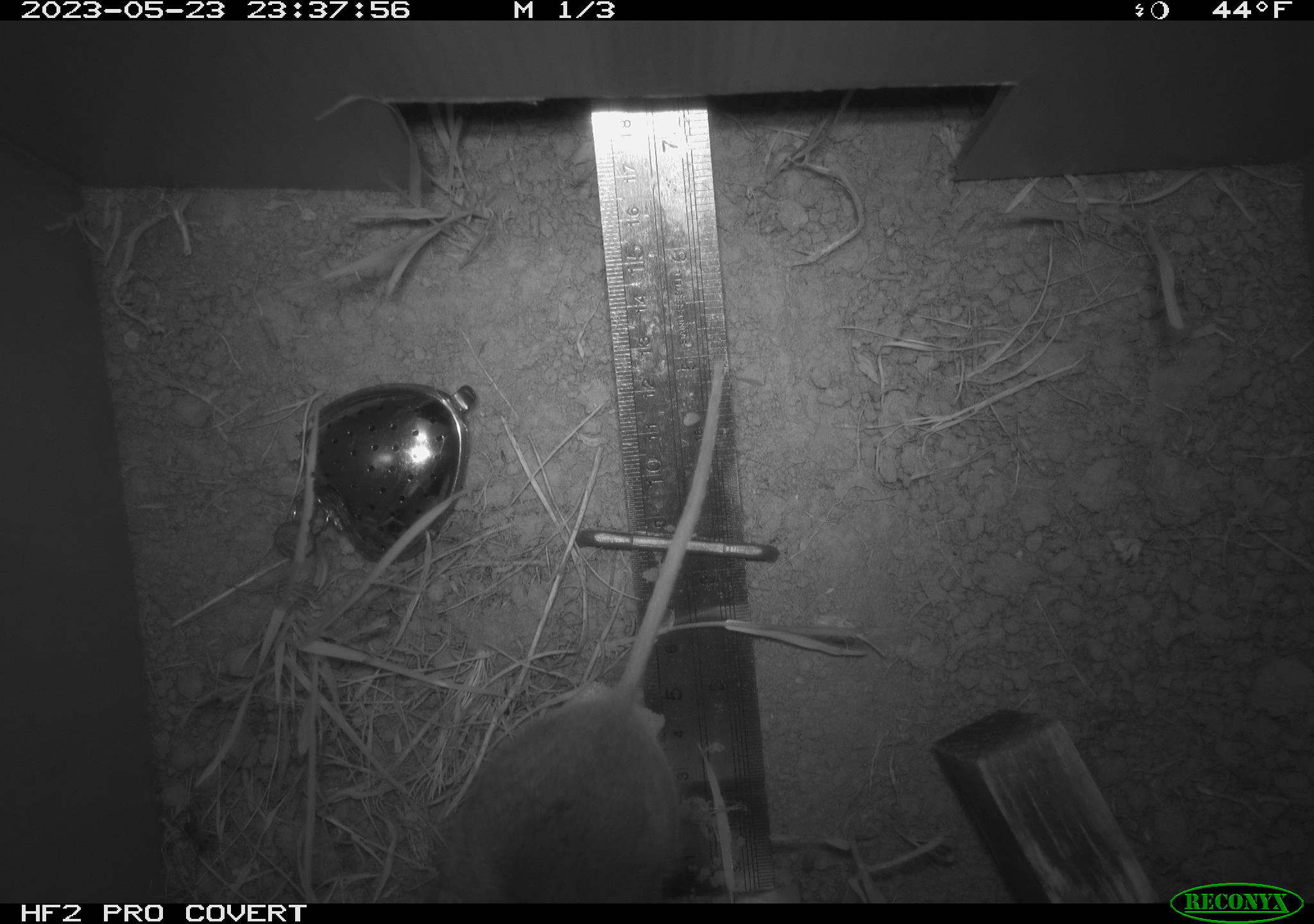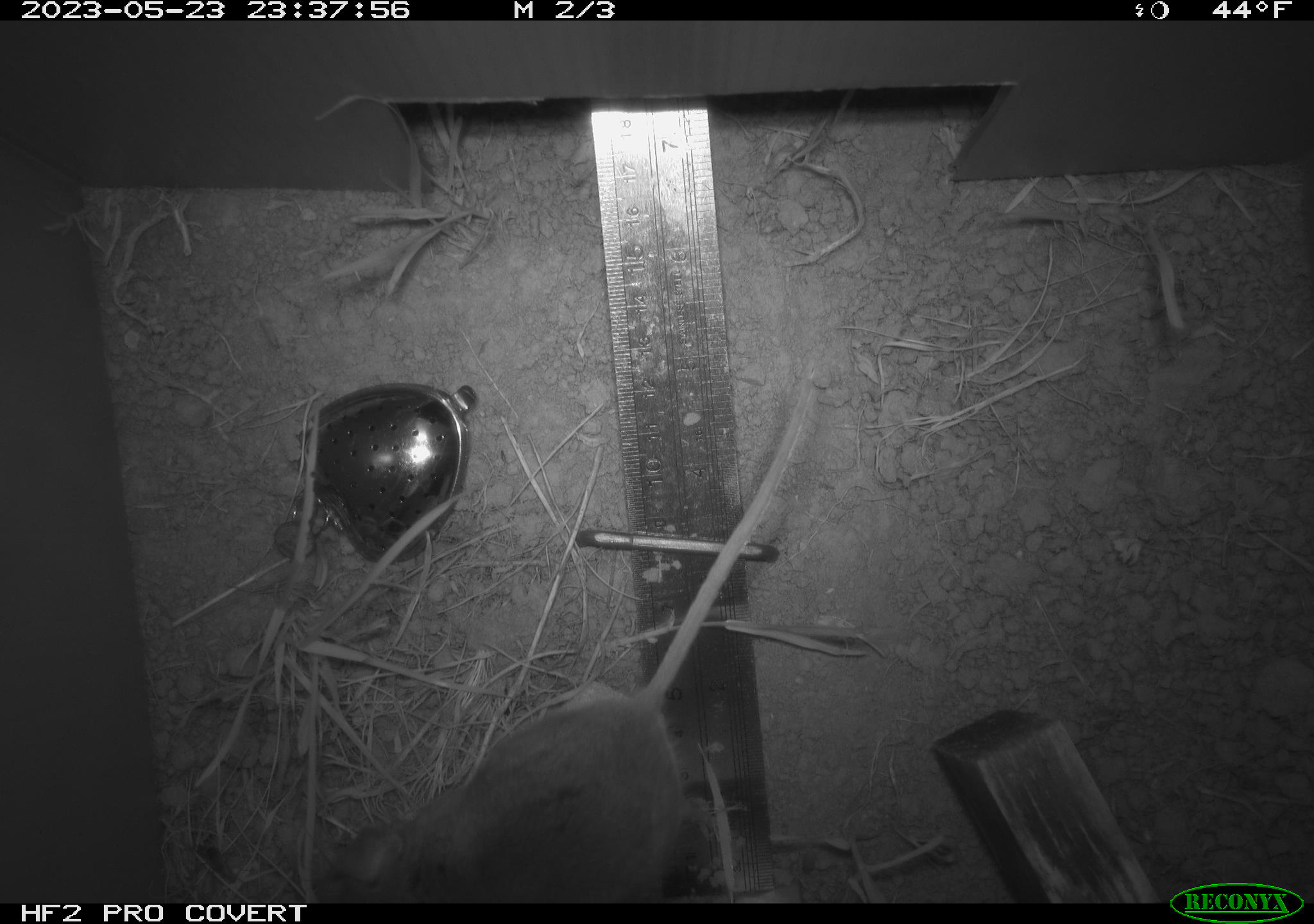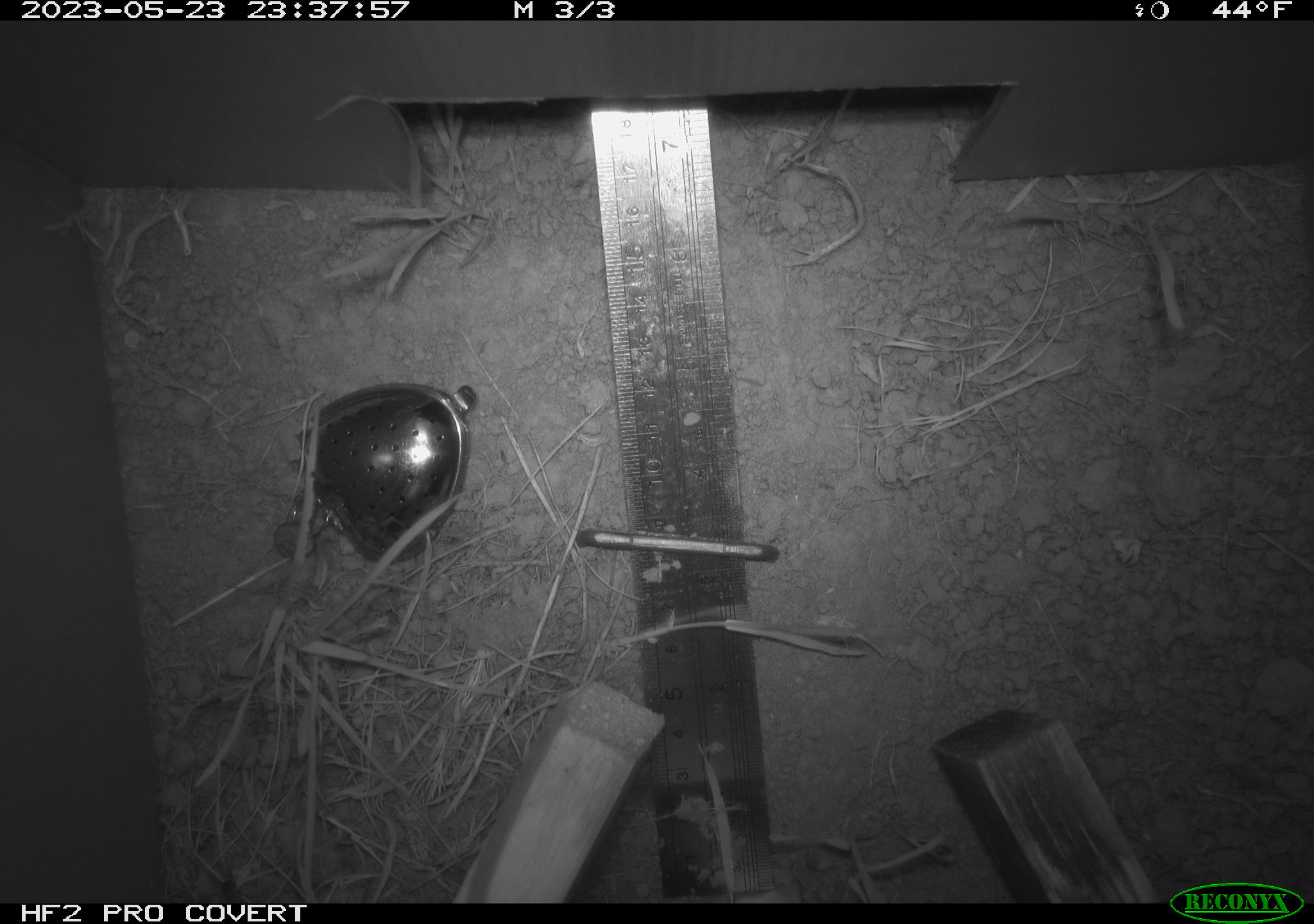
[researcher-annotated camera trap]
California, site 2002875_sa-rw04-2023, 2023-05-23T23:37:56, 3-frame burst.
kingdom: Animalia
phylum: Chordata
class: Mammalia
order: Rodentia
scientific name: Rodentia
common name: mouse species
Mouse species (Rodentia).